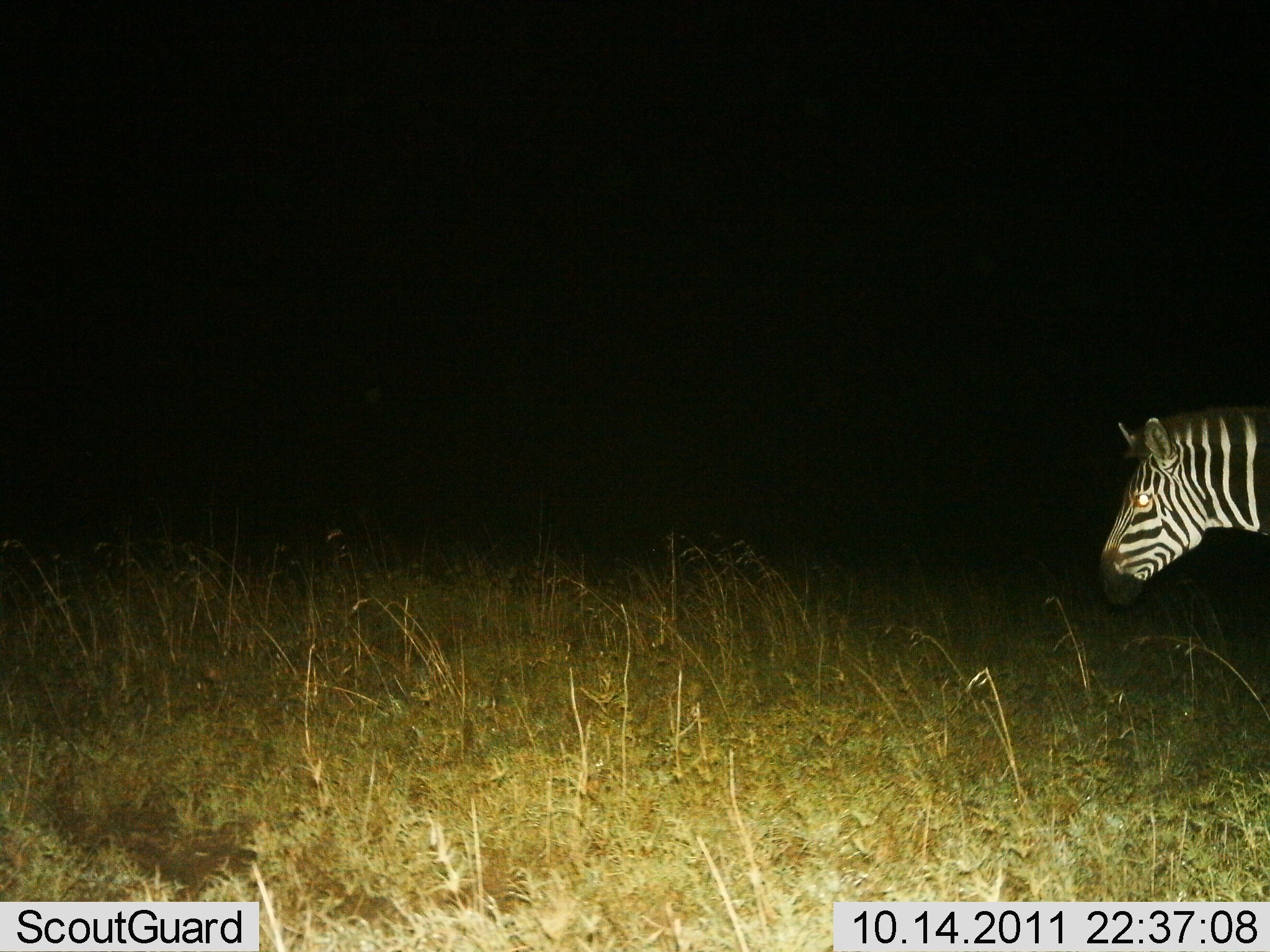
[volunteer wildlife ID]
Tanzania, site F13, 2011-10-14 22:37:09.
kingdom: Animalia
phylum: Chordata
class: Mammalia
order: Perissodactyla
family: Equidae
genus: Equus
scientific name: Equus quagga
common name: plains zebra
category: zebra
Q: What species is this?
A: Zebra (plains zebra) (Equus quagga).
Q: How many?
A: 1.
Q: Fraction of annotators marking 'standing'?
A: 60%.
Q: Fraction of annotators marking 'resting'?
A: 0%.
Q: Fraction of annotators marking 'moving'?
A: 40%.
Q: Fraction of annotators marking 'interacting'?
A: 0%.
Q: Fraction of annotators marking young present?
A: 0%.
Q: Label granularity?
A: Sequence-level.